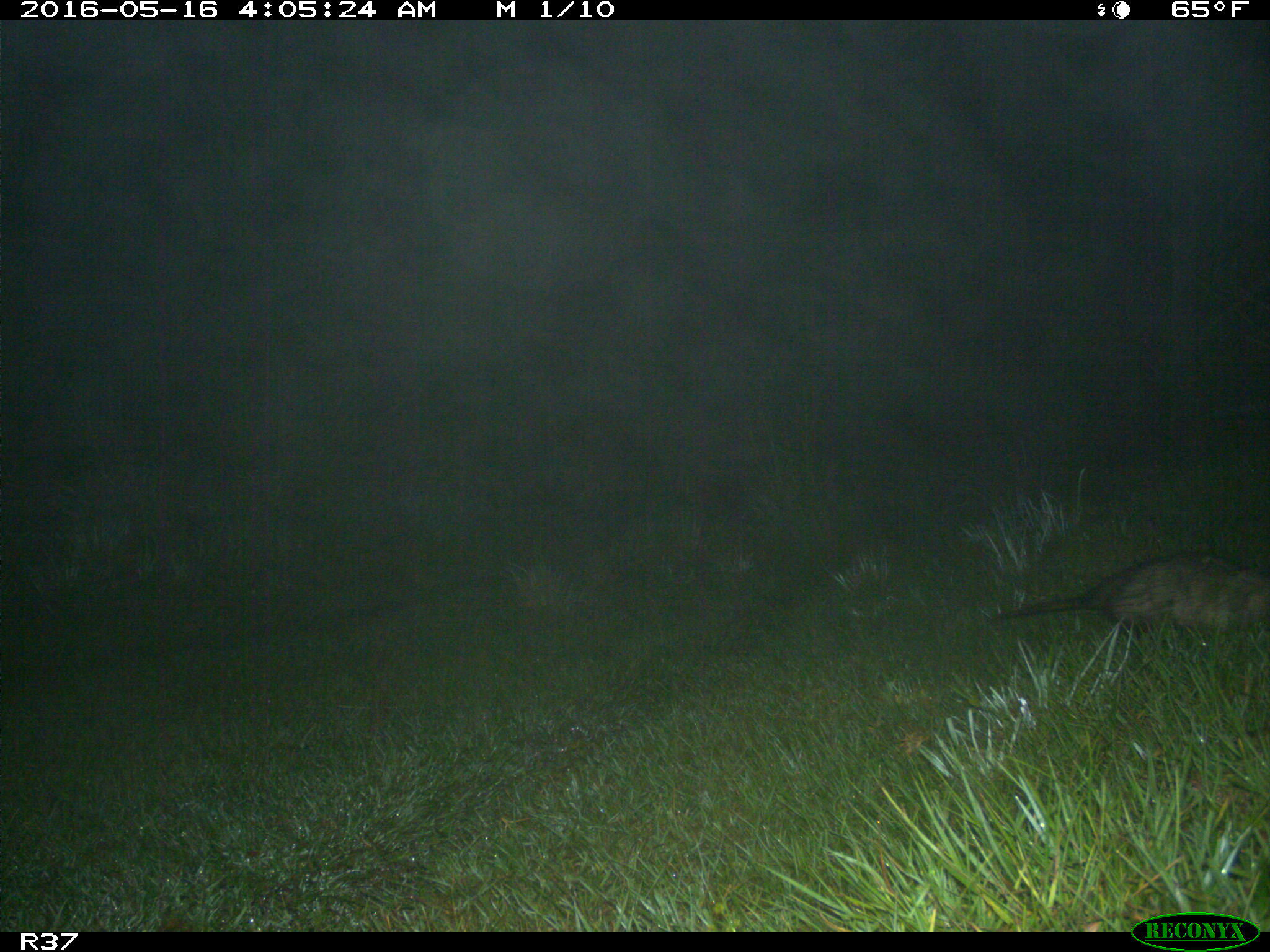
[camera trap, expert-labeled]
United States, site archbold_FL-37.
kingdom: Animalia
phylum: Chordata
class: Mammalia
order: Didelphimorphia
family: Didelphidae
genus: Didelphis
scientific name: Didelphis virginiana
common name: virginia opossum